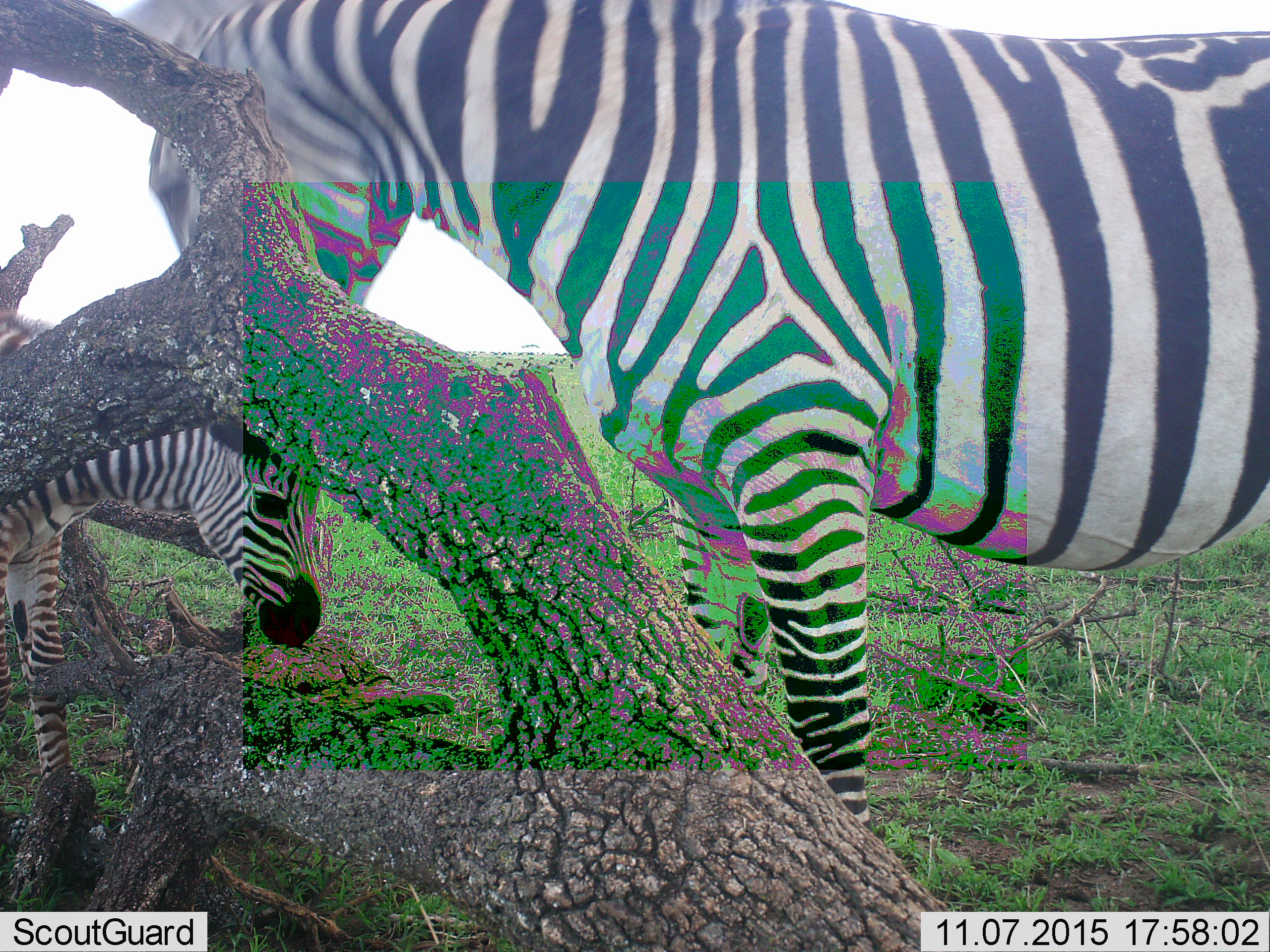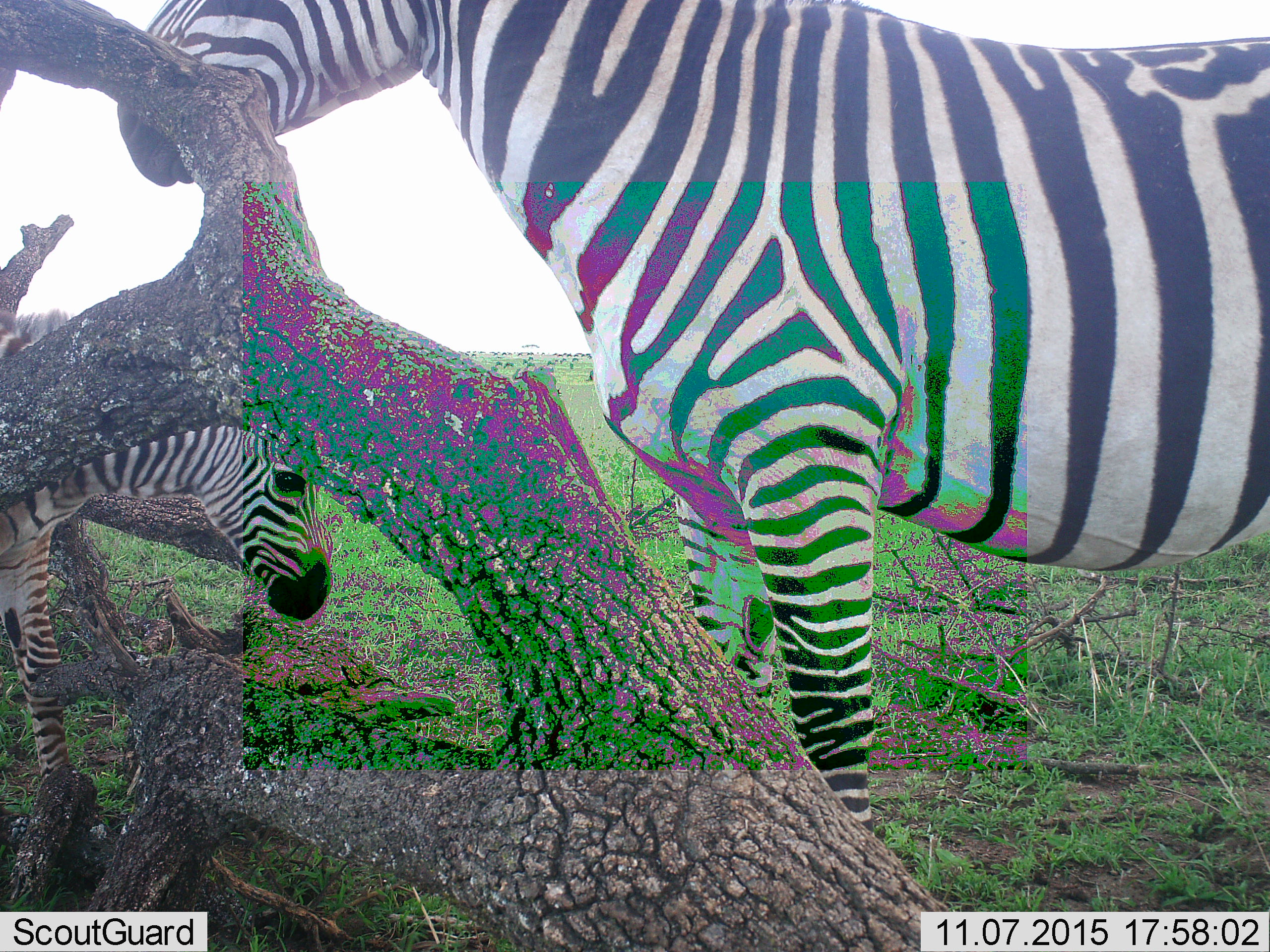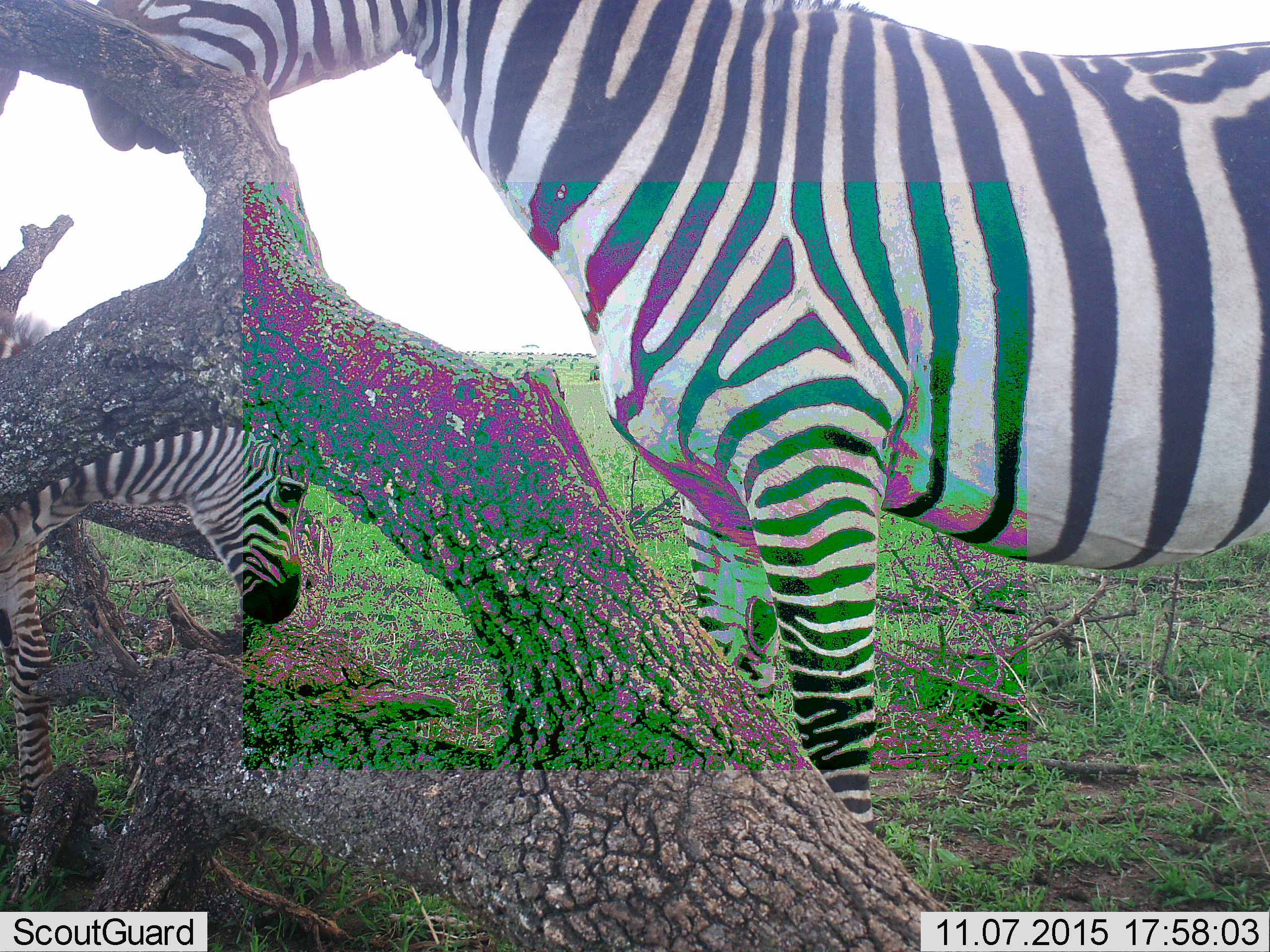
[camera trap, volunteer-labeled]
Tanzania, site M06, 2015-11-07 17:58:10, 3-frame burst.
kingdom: Animalia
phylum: Chordata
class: Mammalia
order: Perissodactyla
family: Equidae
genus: Equus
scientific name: Equus quagga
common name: plains zebra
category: zebra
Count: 2.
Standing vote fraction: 80%.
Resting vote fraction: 0%.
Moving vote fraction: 20%.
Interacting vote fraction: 10%.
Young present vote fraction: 70%.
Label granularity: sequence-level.